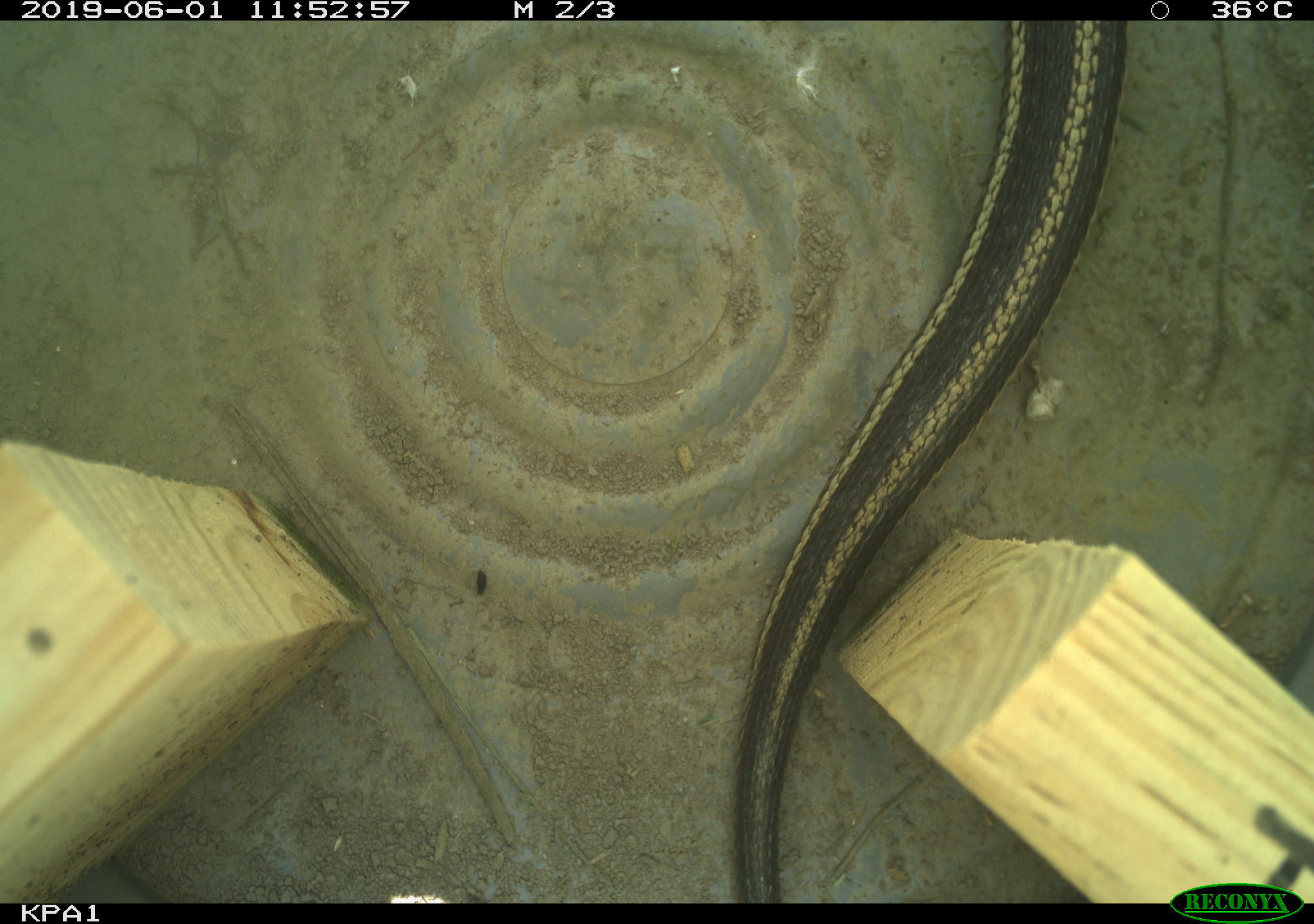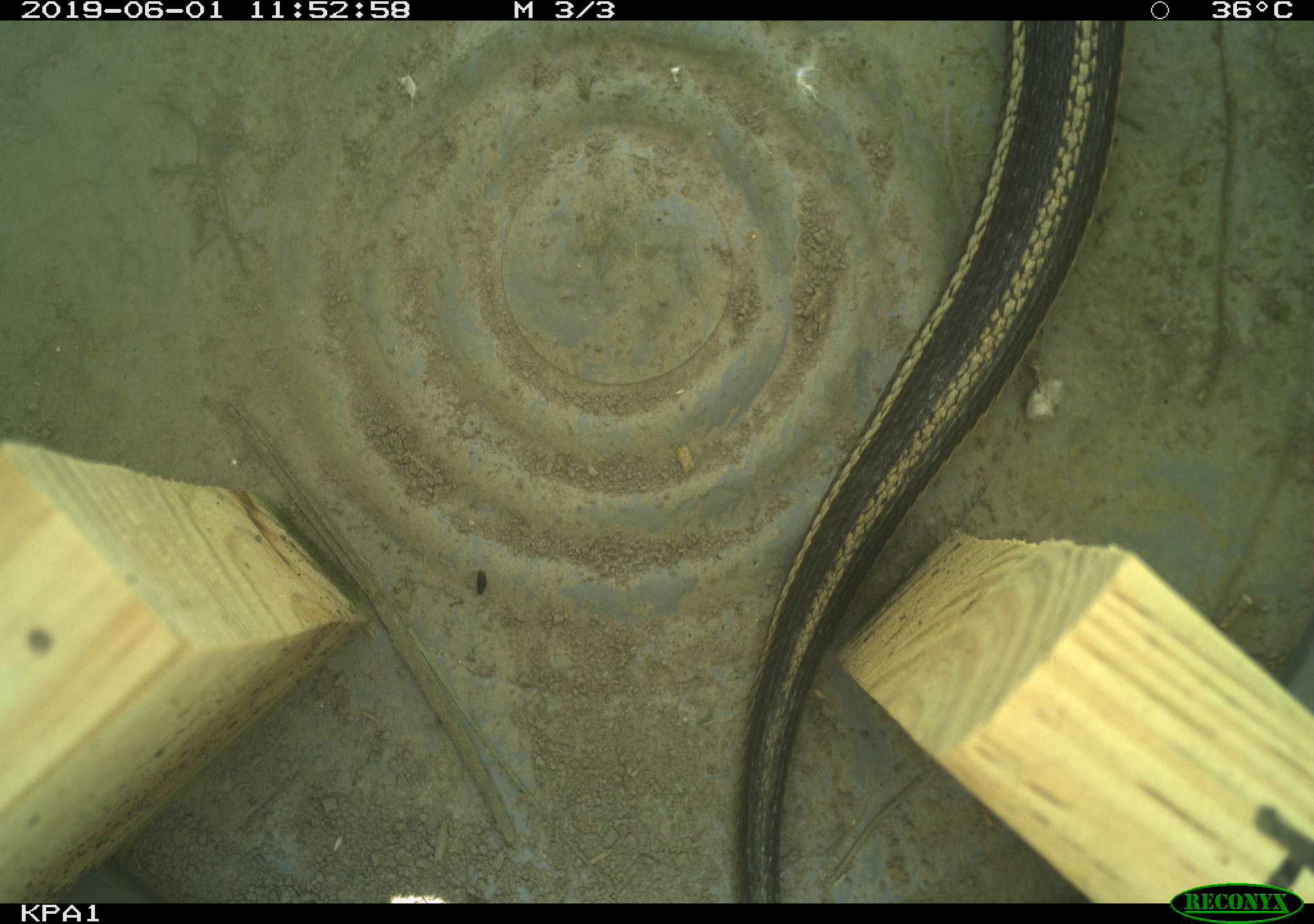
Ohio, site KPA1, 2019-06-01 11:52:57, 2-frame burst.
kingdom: Animalia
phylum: Chordata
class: Reptilia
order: Squamata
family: Colubridae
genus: Thamnophis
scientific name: Thamnophis sirtalis sirtalis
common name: eastern gartersnake